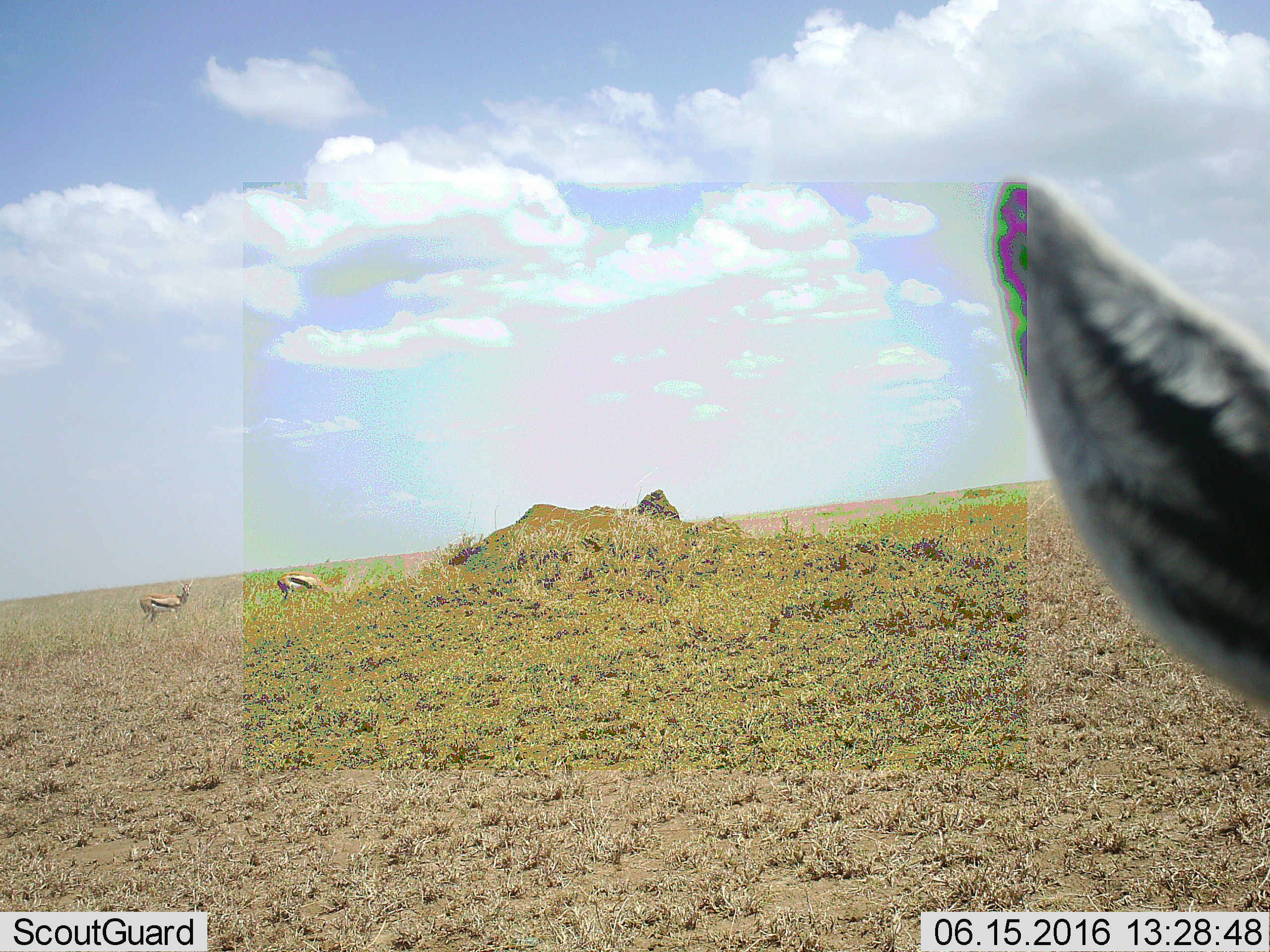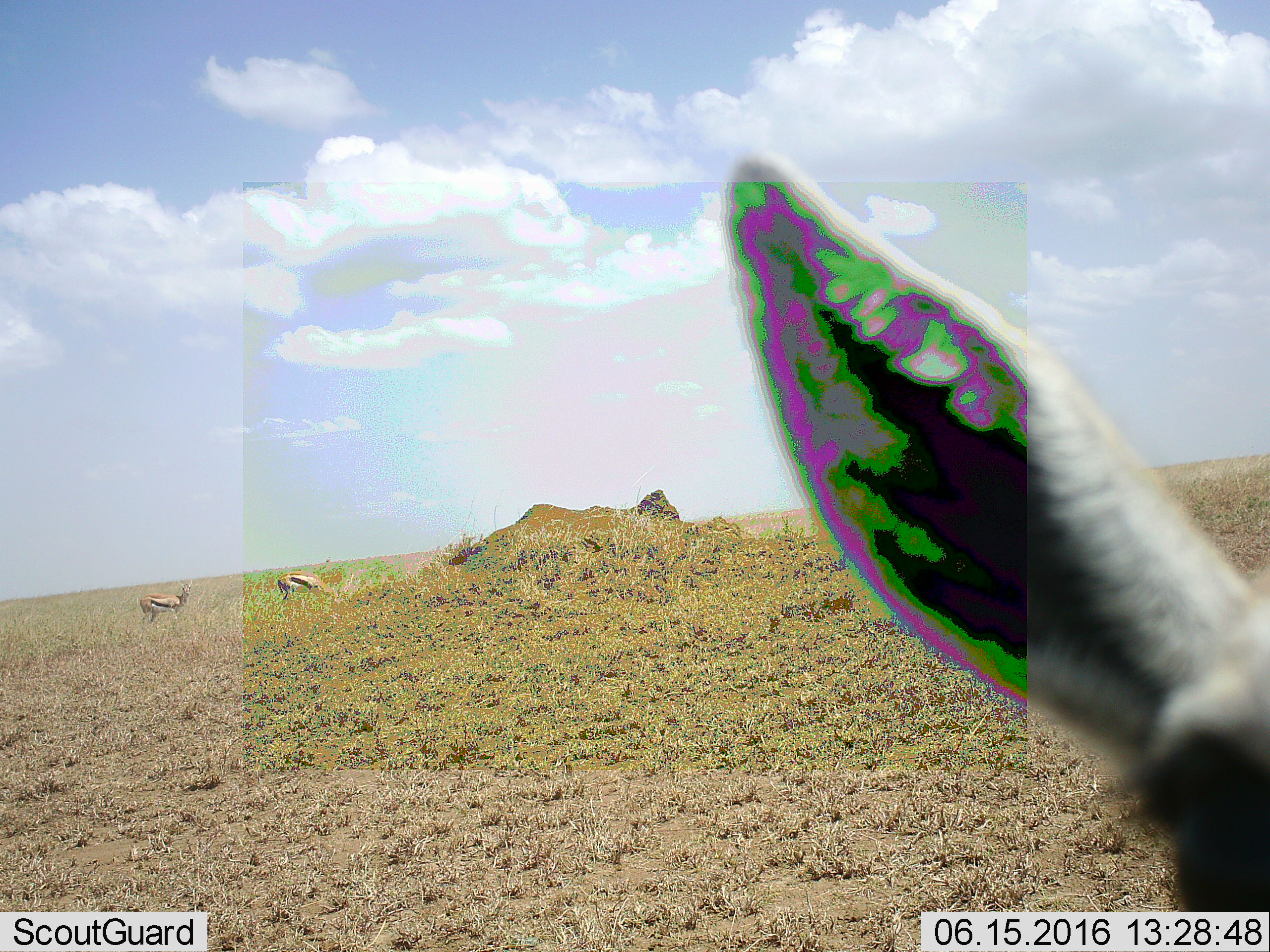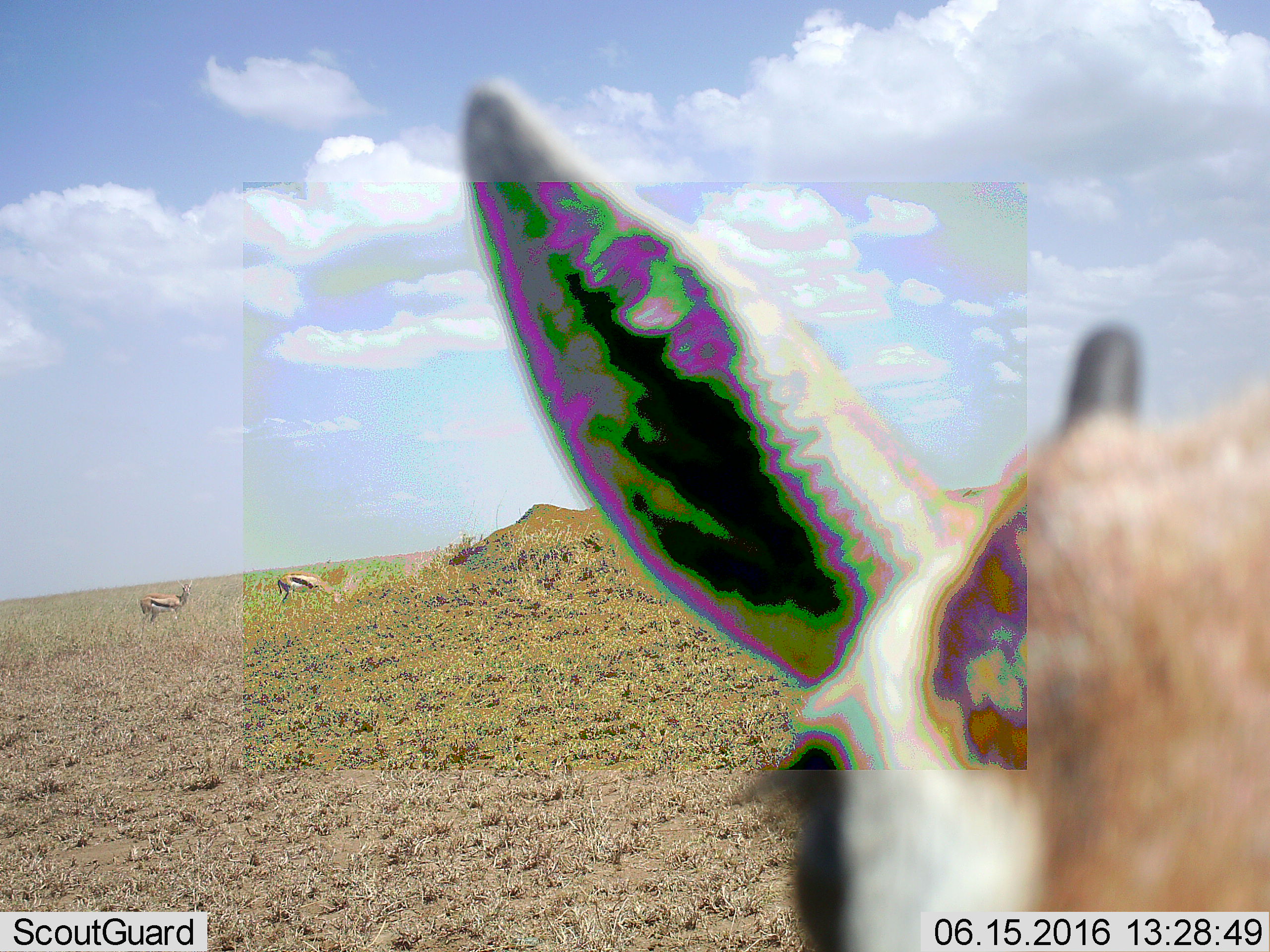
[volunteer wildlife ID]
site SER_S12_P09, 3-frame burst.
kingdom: Animalia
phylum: Chordata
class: Mammalia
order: Artiodactyla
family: Bovidae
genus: Eudorcas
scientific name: Eudorcas thomsonii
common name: thomson's gazelle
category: gazellethomsons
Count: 3.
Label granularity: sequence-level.